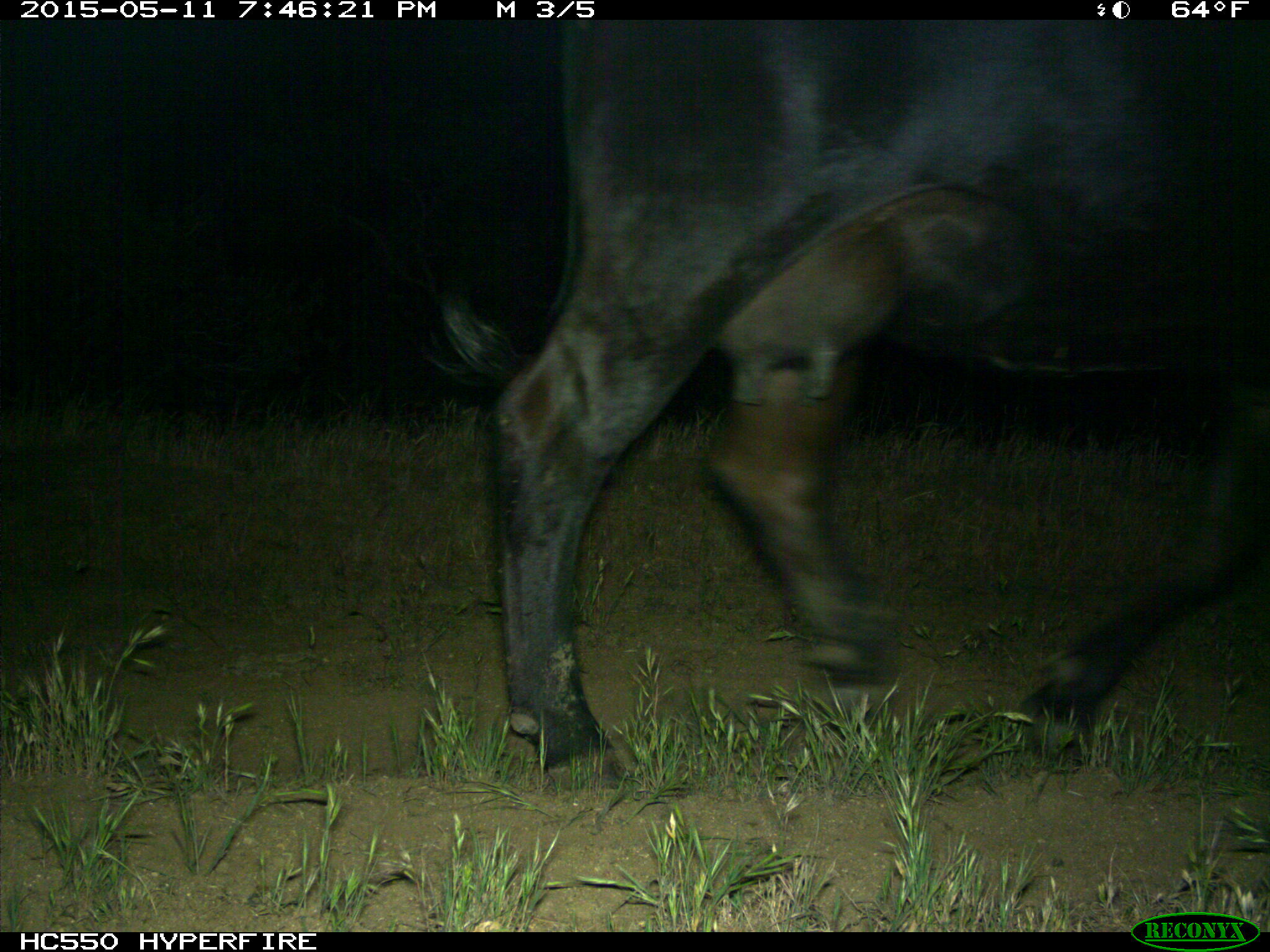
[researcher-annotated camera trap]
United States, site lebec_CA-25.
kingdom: Animalia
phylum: Chordata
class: Mammalia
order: Artiodactyla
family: Bovidae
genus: Bos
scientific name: Bos taurus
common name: domestic cow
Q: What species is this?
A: Bos taurus (domestic cow).